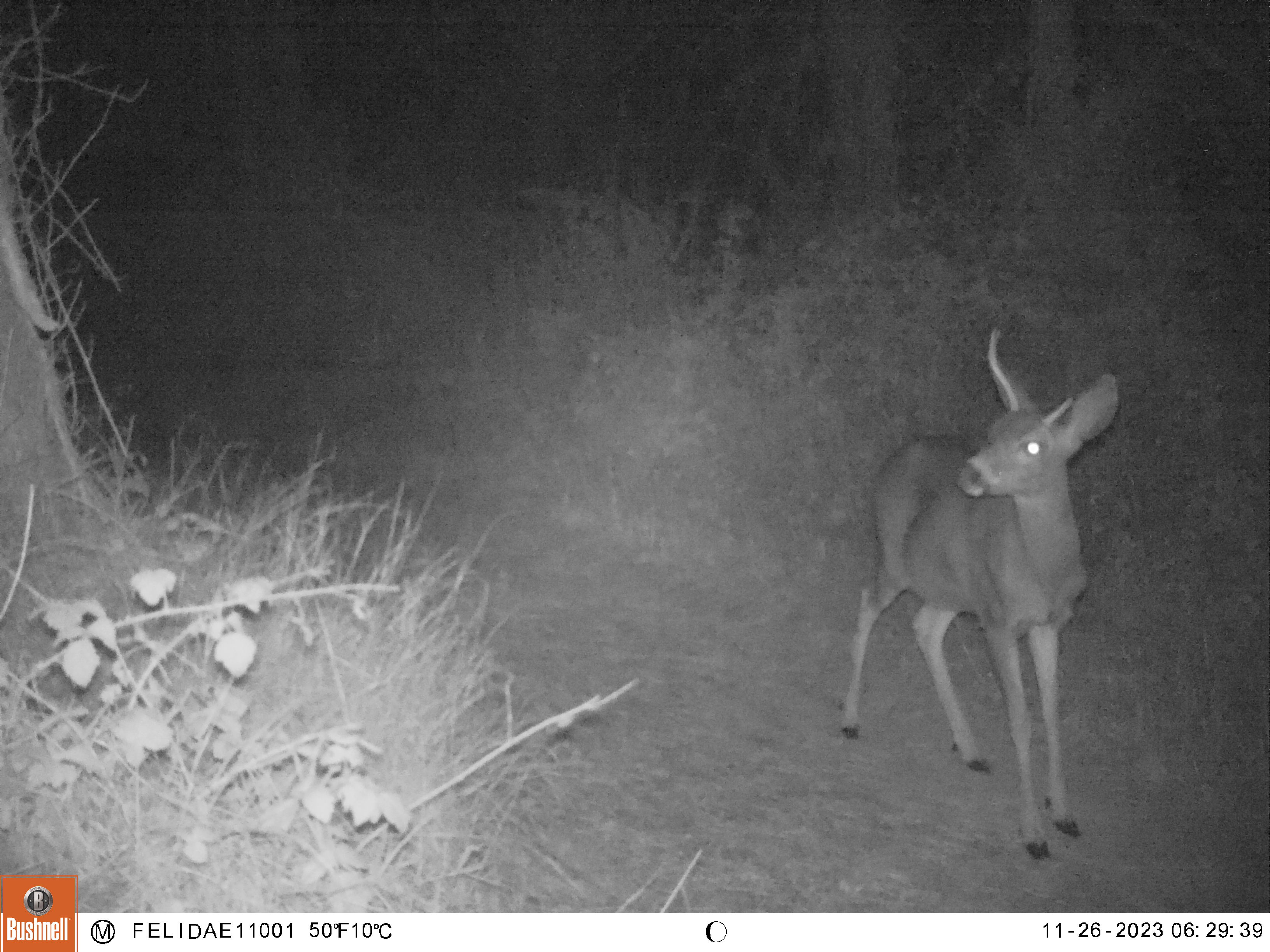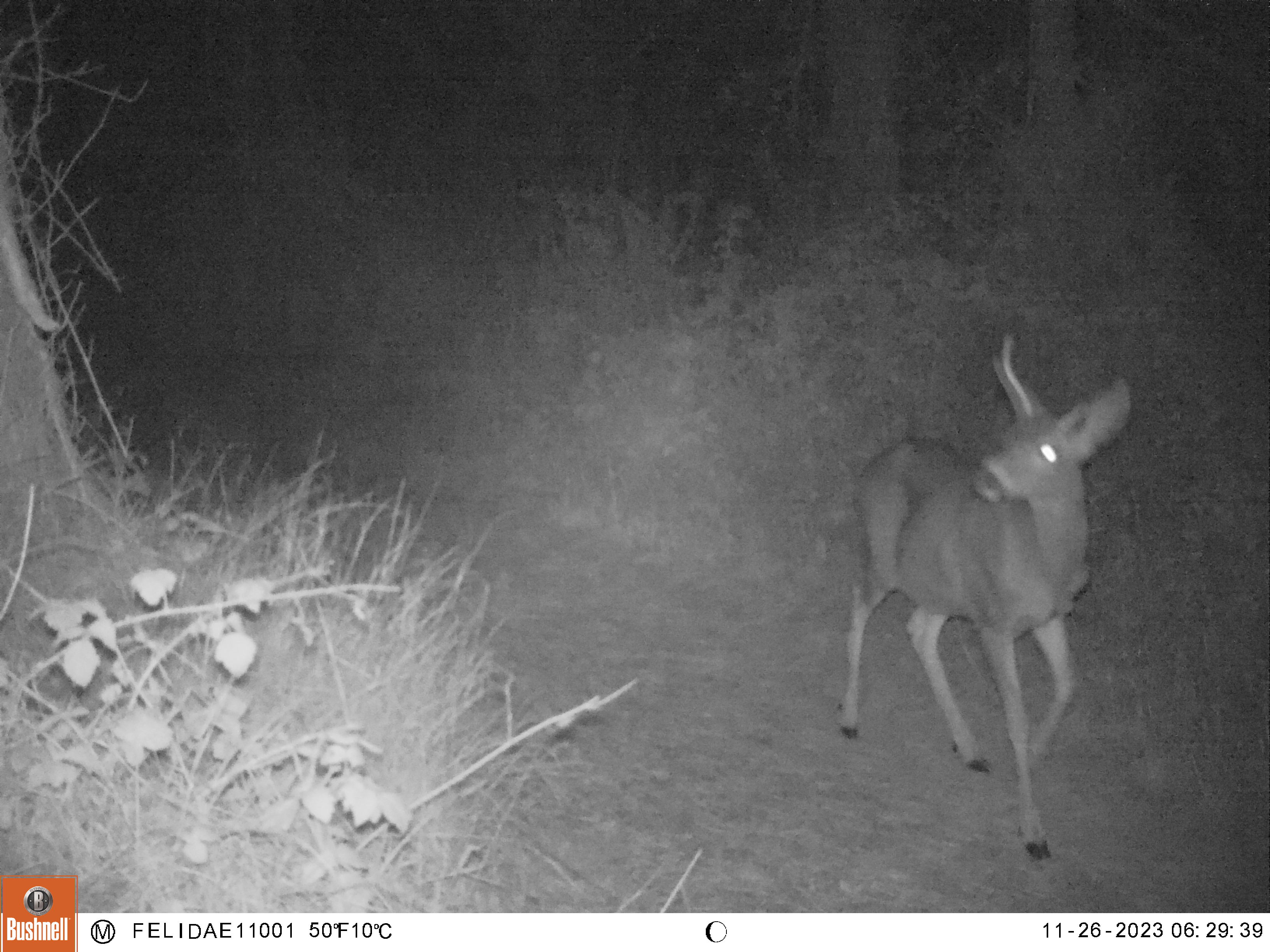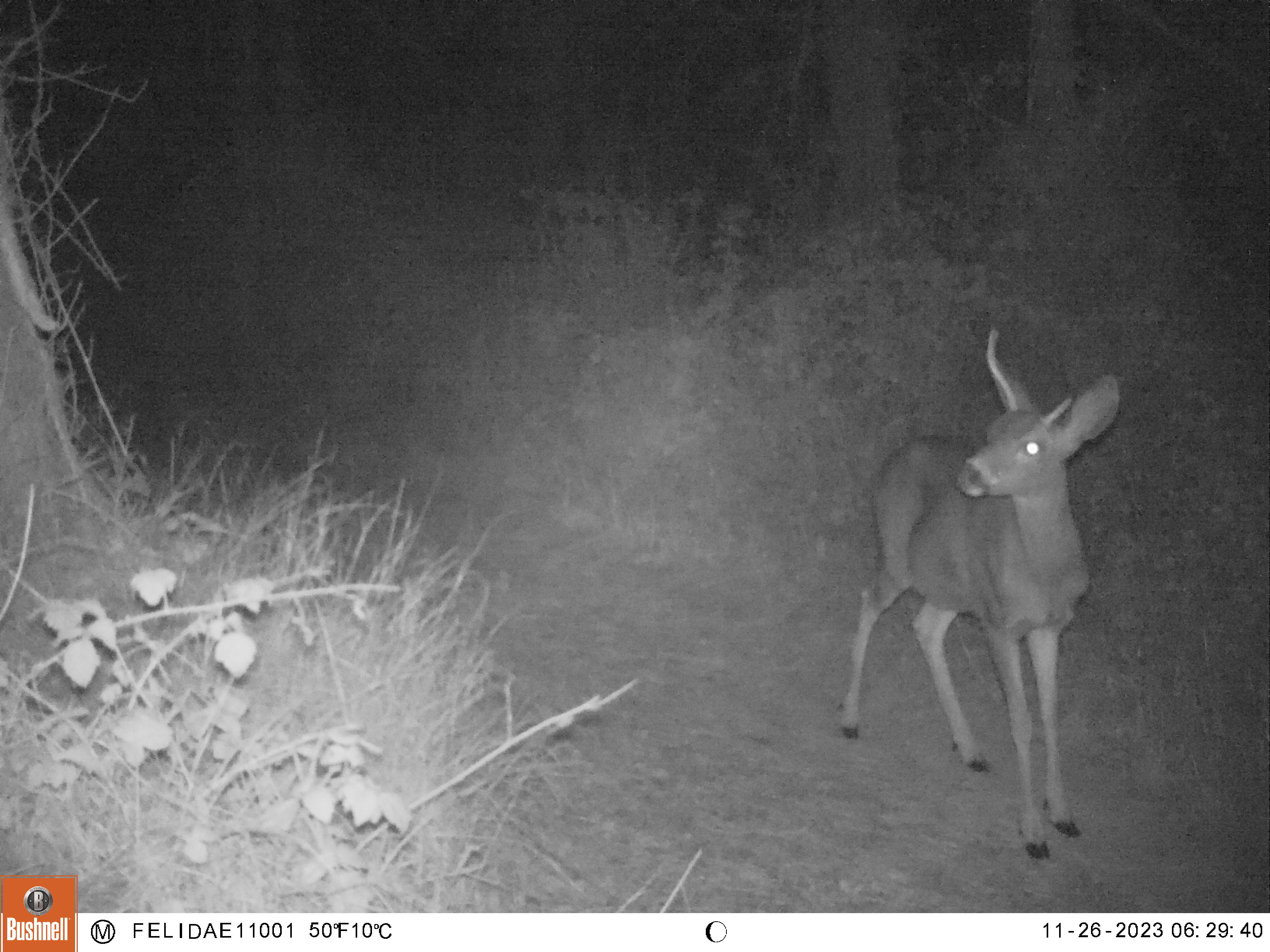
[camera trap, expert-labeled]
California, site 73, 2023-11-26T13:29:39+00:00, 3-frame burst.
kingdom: Animalia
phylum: Chordata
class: Mammalia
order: Artiodactyla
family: Cervidae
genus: Odocoileus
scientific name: Odocoileus hemionus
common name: mule deer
Mule deer (Odocoileus hemionus).